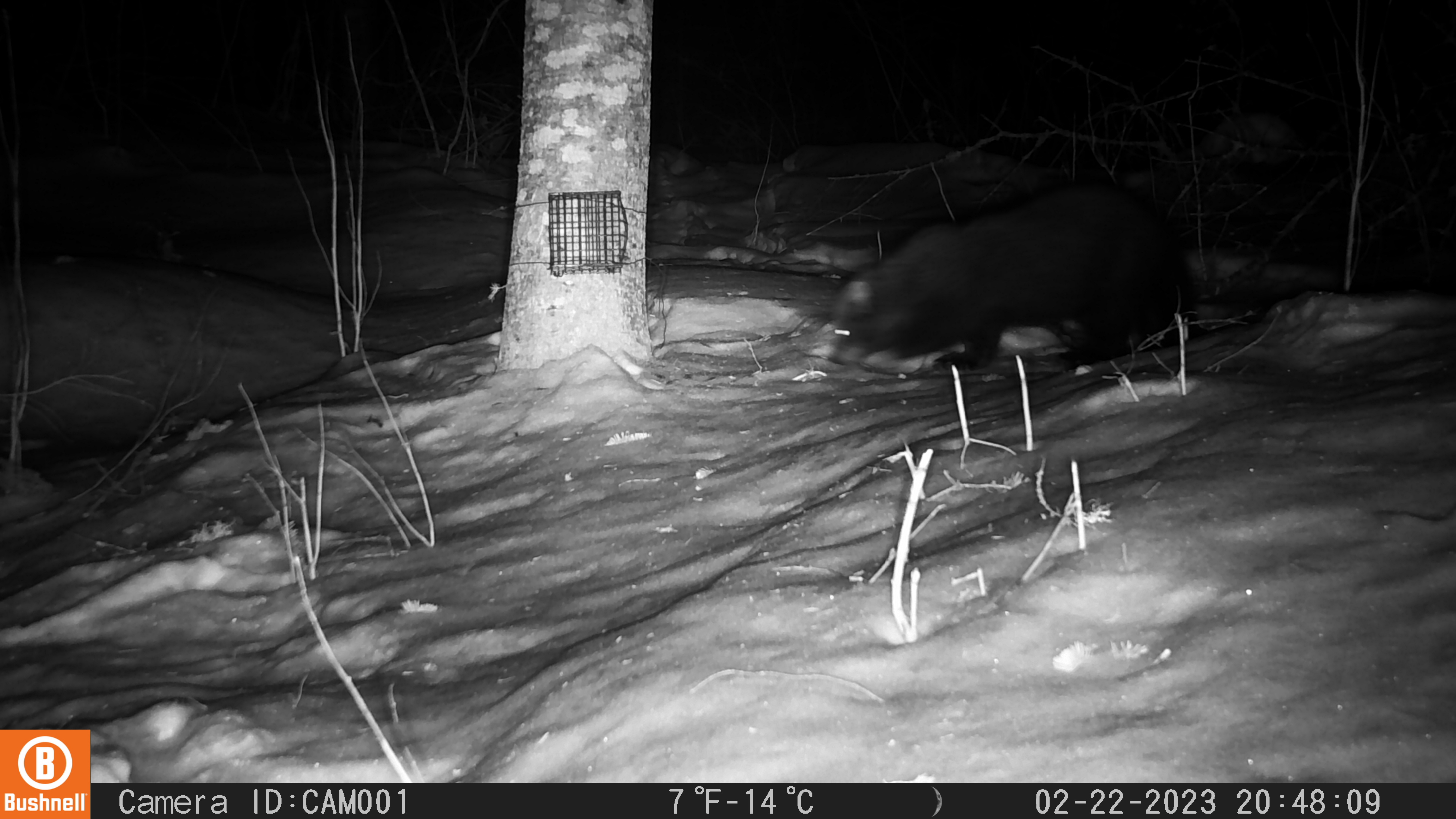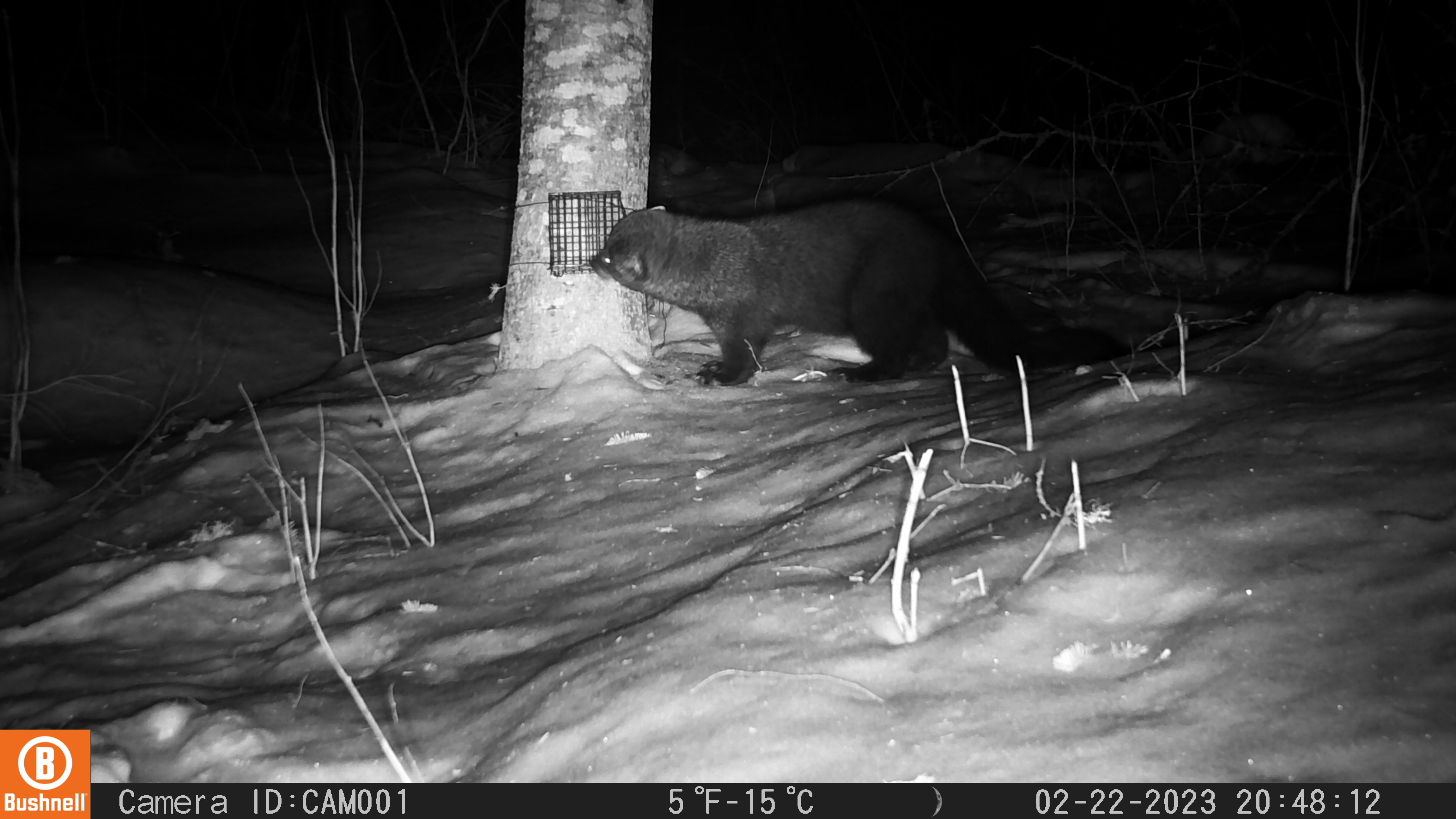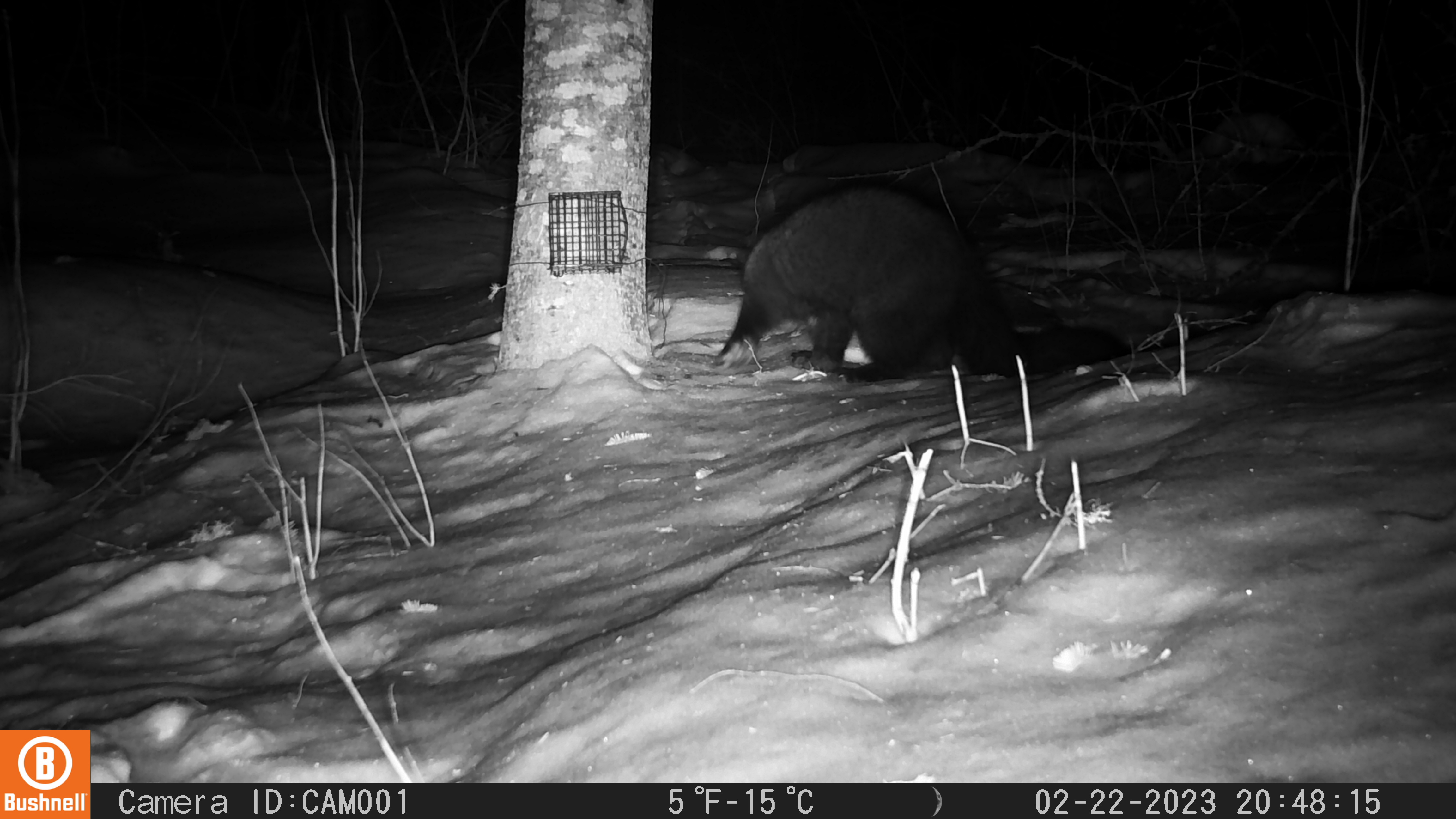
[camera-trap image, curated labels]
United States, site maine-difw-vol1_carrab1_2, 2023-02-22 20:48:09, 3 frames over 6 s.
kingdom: Animalia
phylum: Chordata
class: Mammalia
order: Carnivora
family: Mustelidae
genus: Pekania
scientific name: Pekania pennanti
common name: fisher